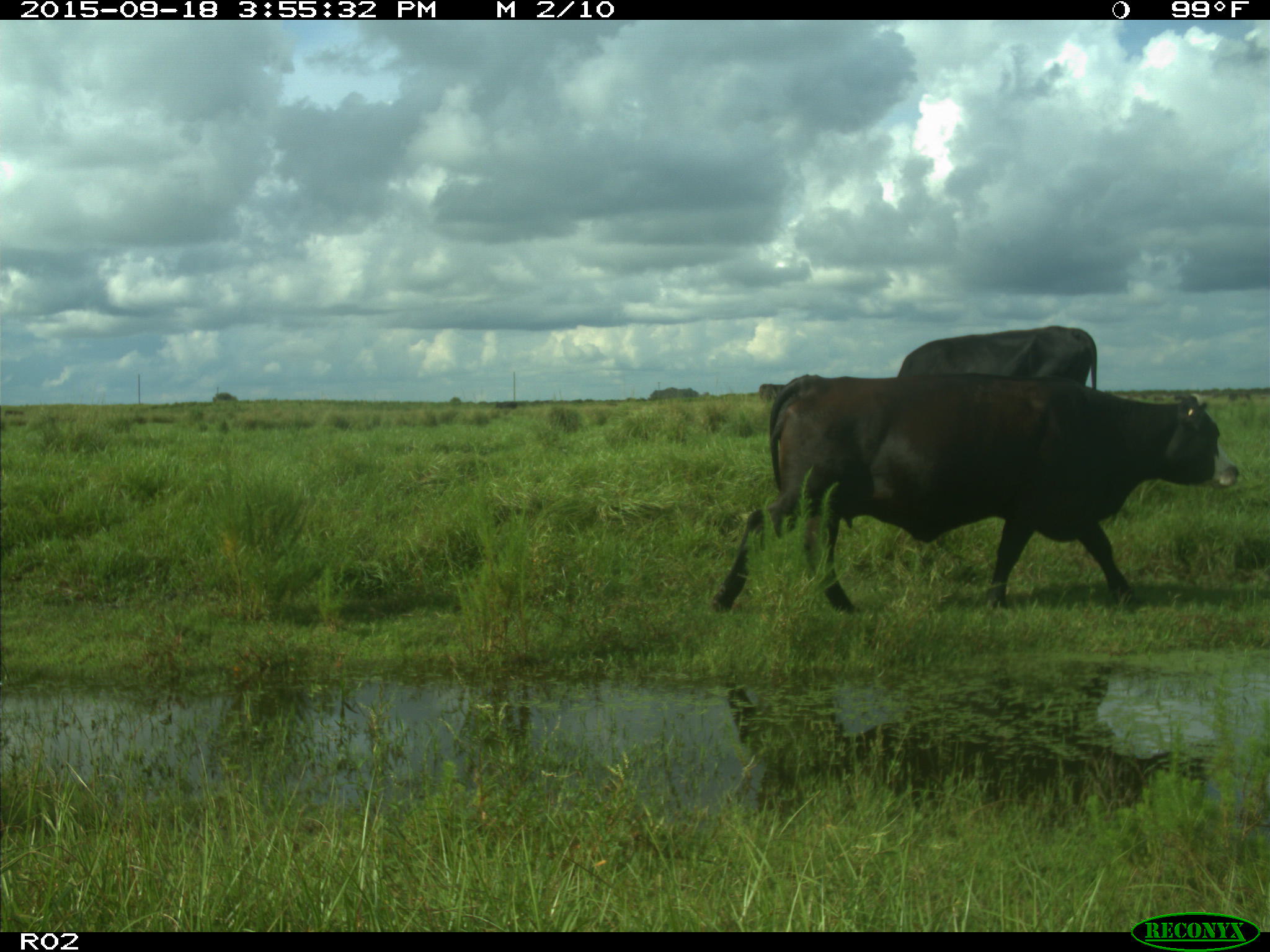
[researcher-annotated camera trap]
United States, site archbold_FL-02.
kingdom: Animalia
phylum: Chordata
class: Mammalia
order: Artiodactyla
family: Bovidae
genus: Bos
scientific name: Bos taurus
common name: domestic cow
Bos taurus (domestic cow).